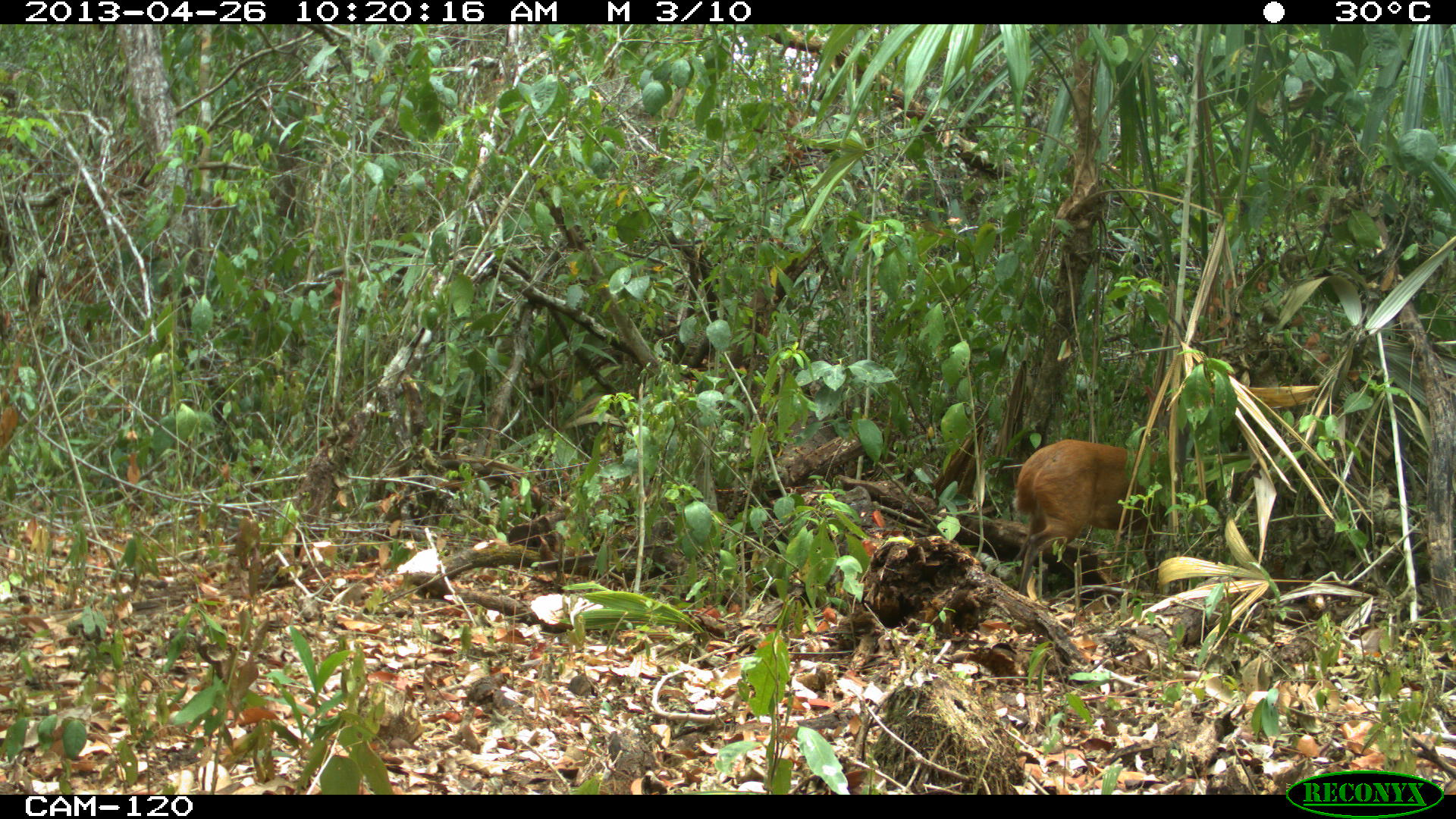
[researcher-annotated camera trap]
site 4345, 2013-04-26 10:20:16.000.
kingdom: Animalia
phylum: Chordata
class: Mammalia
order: Artiodactyla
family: Cervidae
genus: Mazama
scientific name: Mazama temama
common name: central american red brocket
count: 1